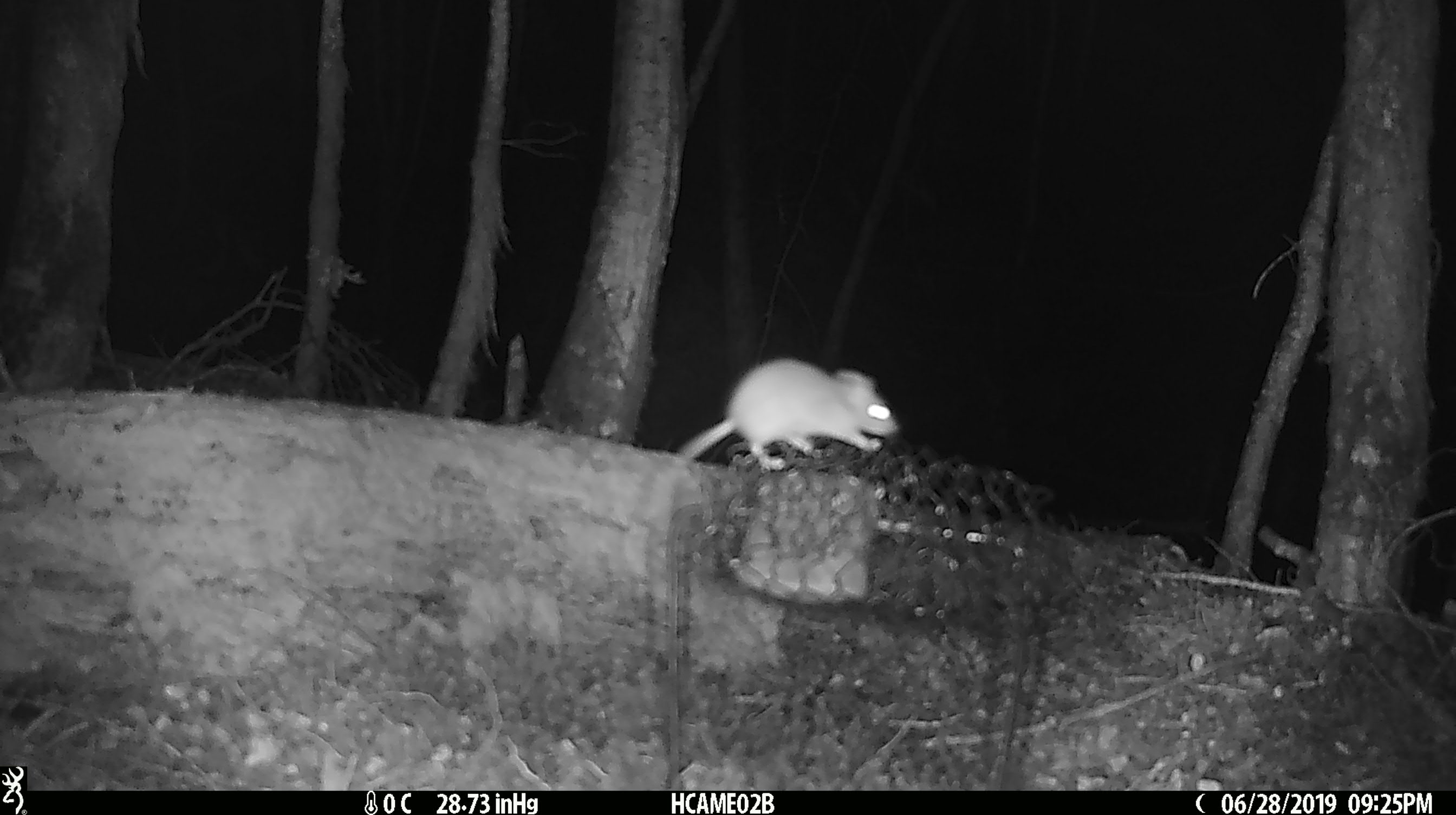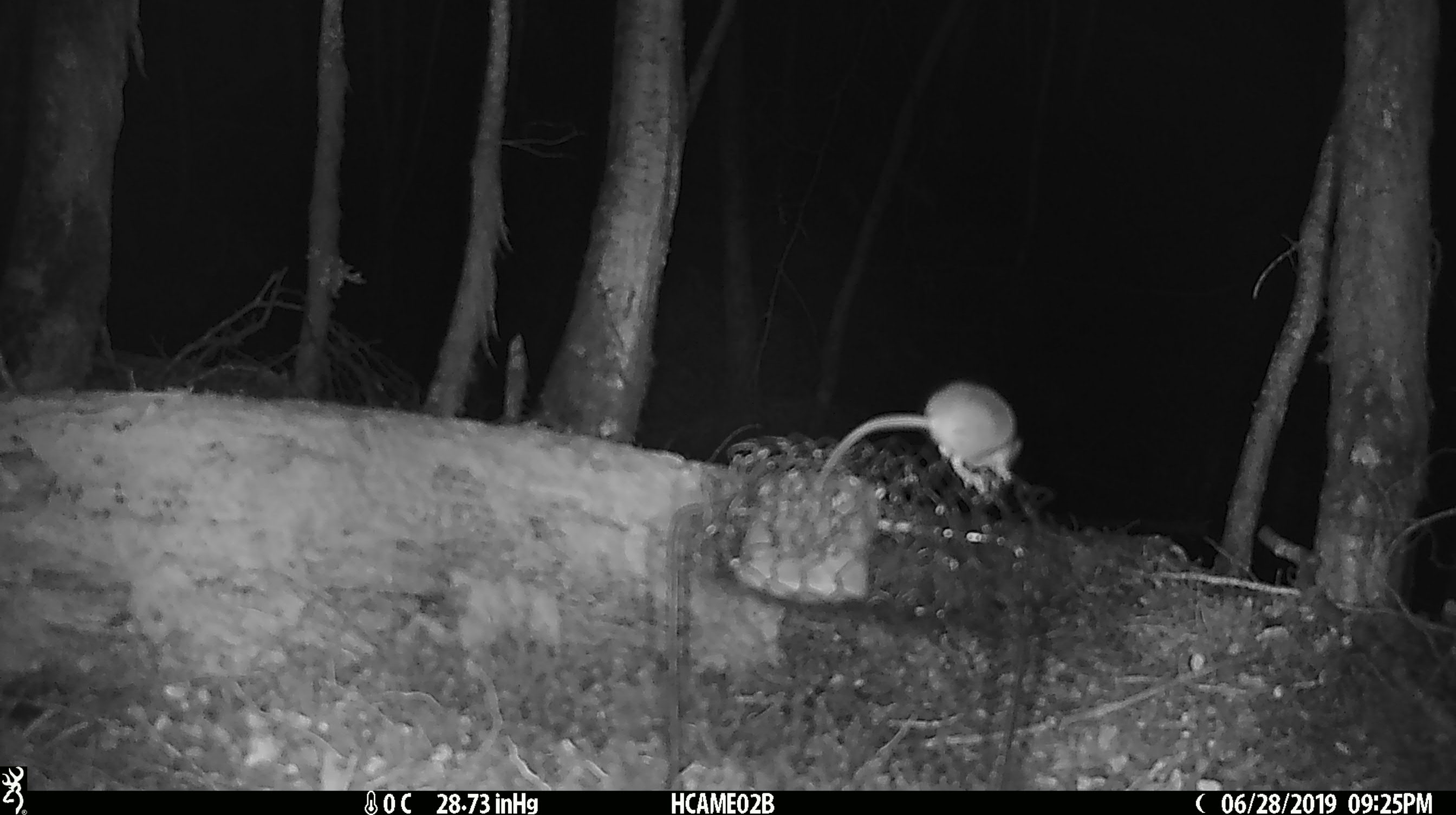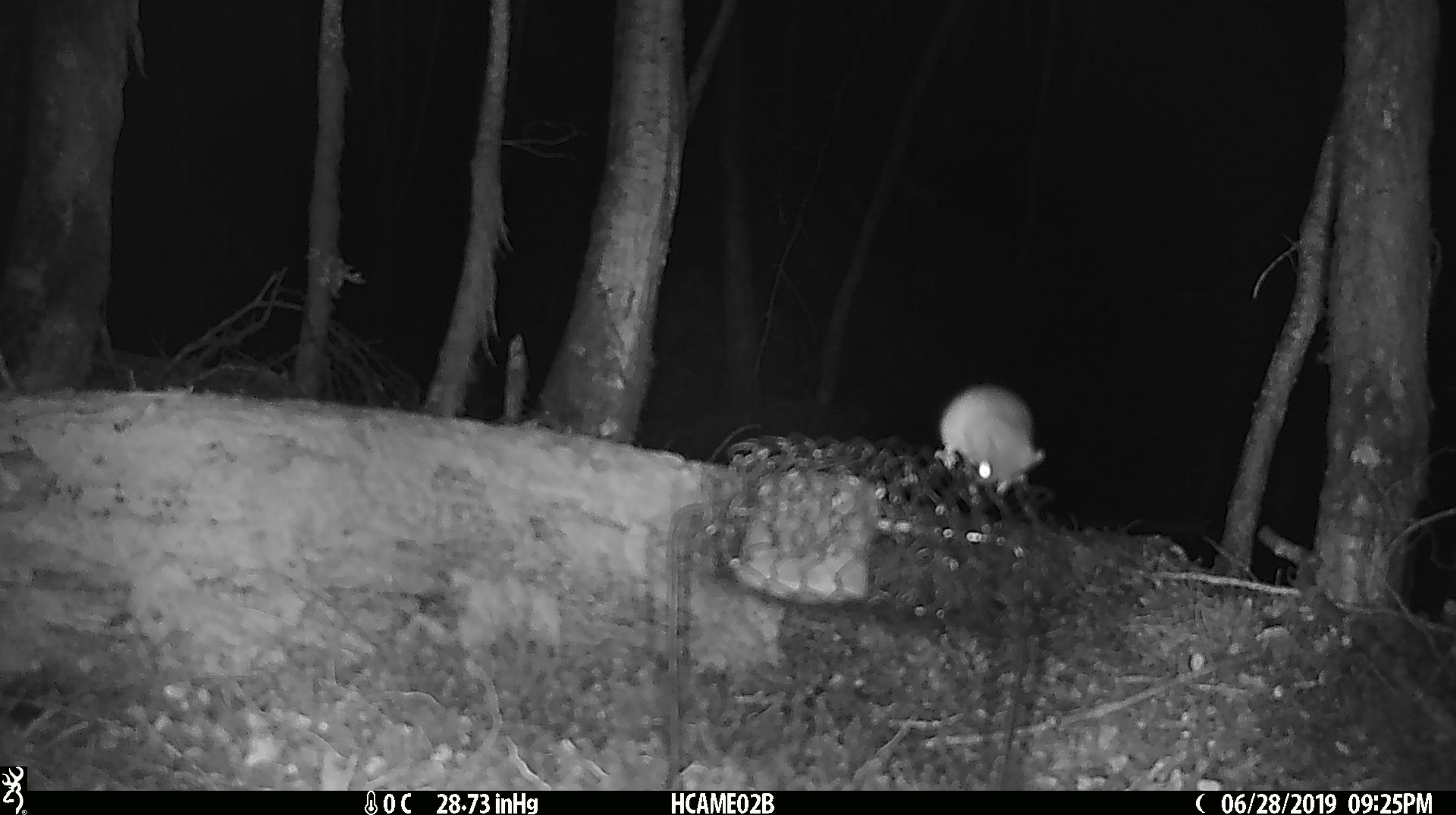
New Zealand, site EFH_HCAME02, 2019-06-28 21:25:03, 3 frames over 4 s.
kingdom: Animalia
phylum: Chordata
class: Mammalia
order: Rodentia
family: Muridae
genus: Mus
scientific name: Mus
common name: mouse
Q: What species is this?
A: Mouse (Mus).